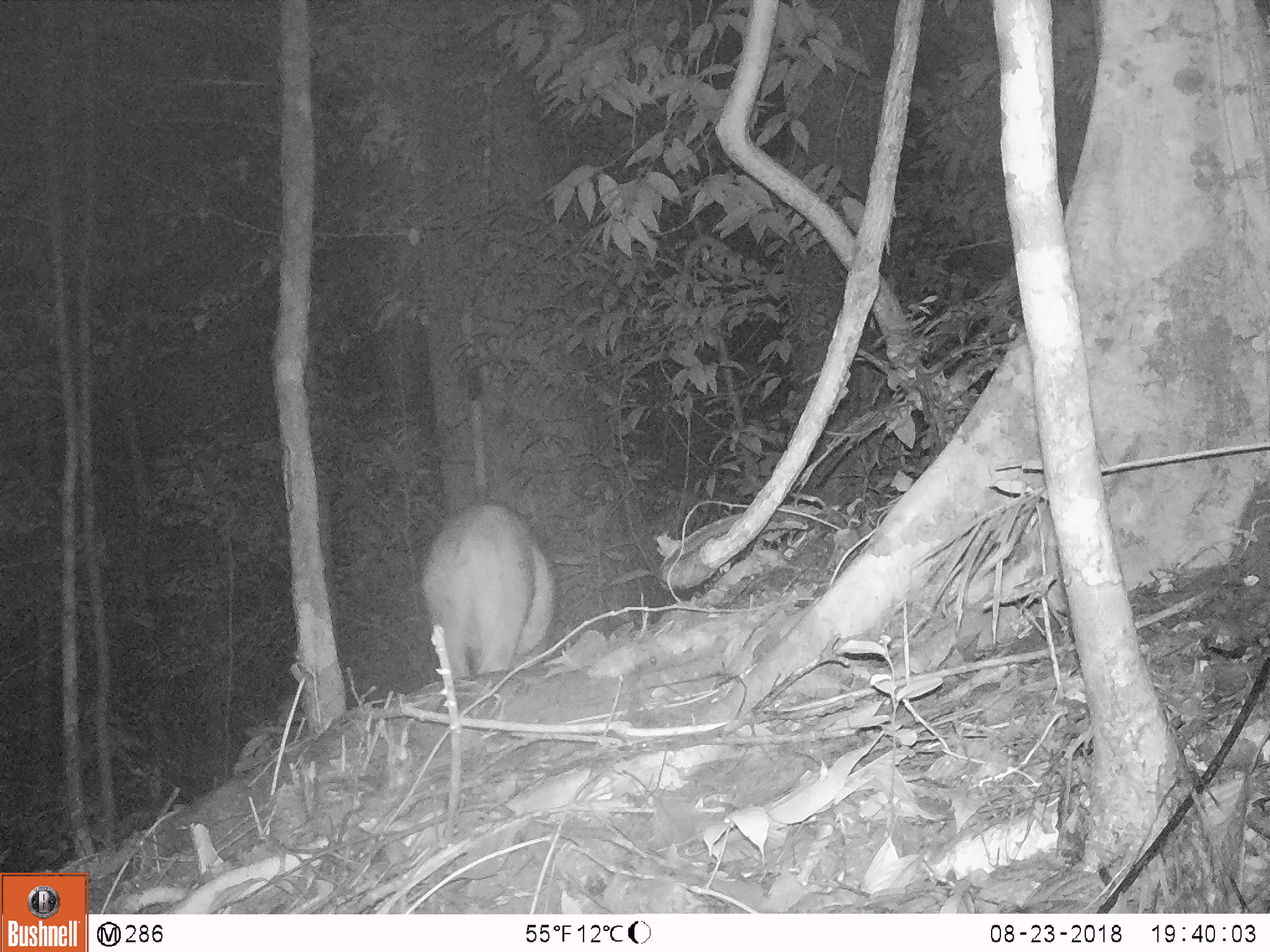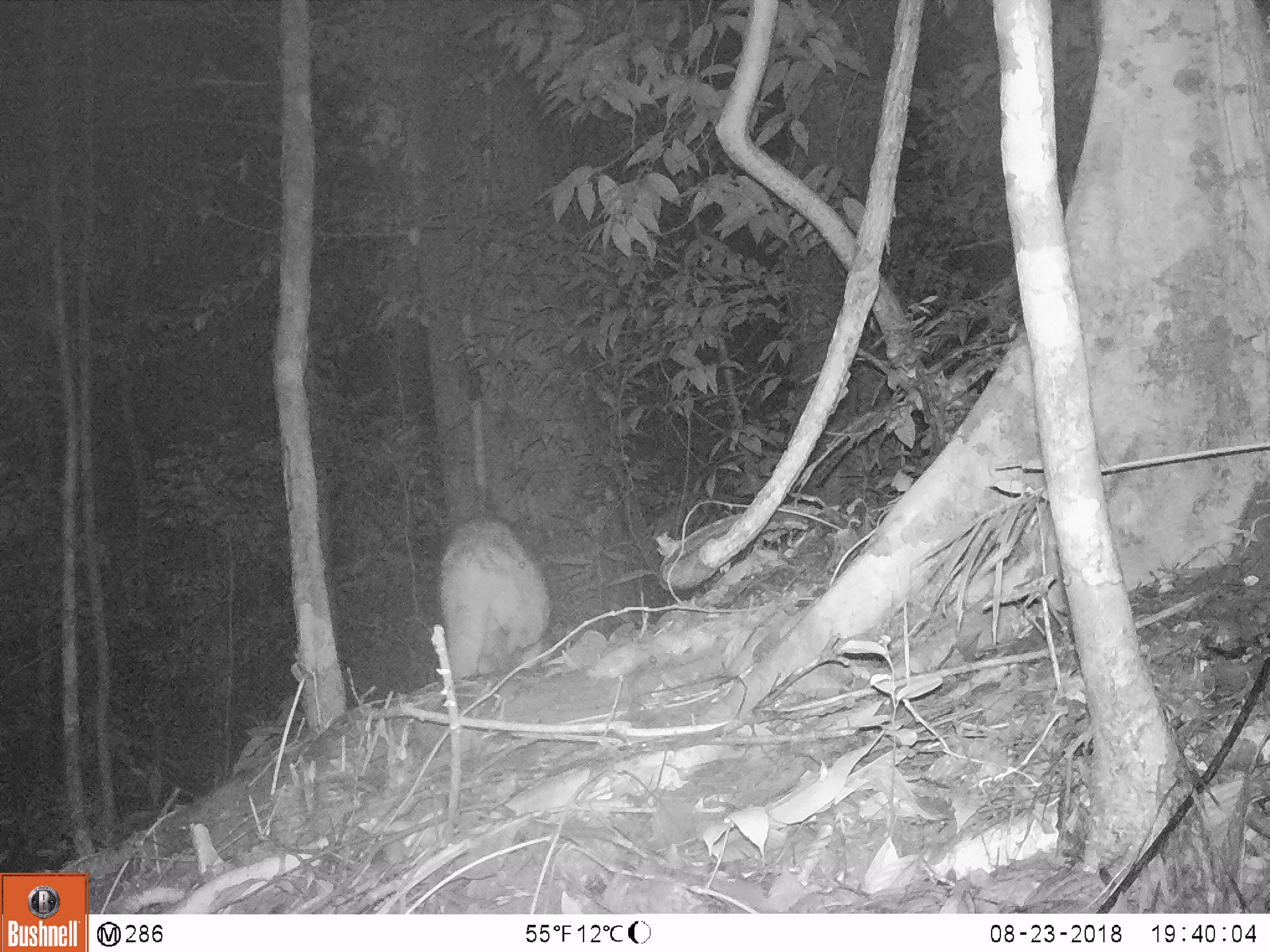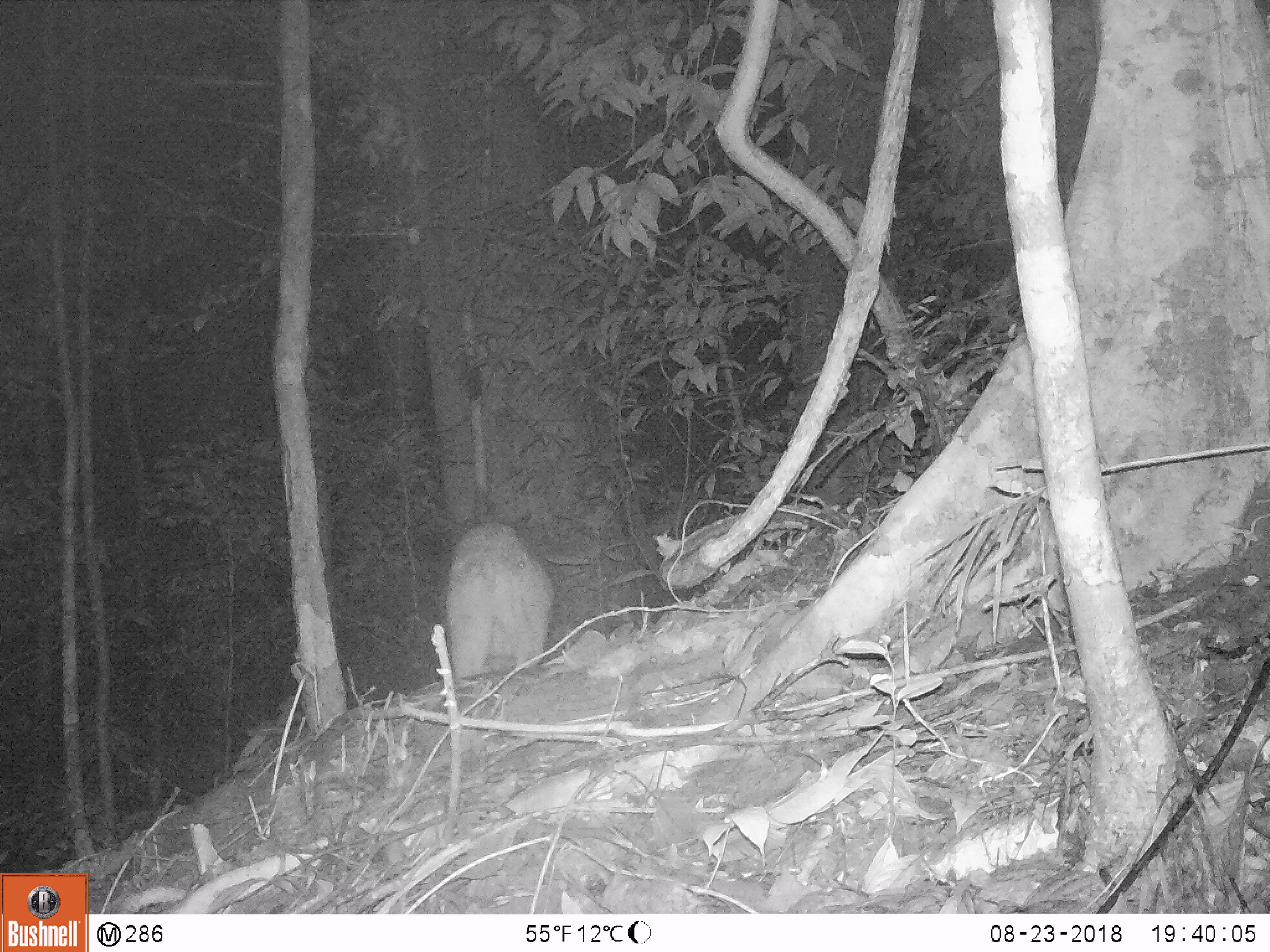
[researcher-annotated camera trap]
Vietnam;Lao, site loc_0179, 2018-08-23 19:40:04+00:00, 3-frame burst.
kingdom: Animalia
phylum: Chordata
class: Mammalia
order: Artiodactyla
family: Suidae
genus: Sus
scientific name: Sus scrofa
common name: eurasian wild pig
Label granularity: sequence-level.